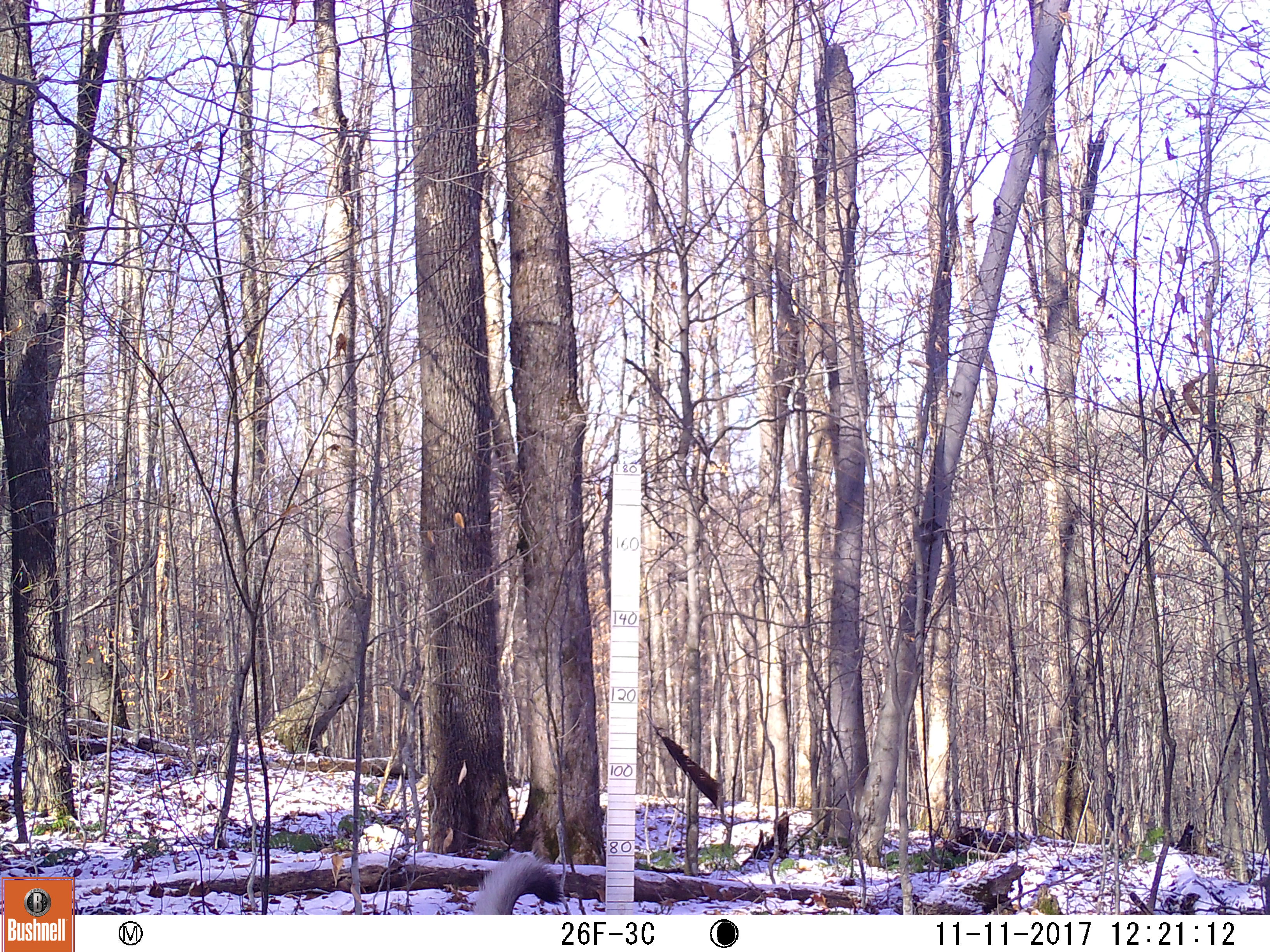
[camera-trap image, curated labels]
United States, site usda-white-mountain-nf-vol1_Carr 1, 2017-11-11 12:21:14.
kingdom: Animalia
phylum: Chordata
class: Mammalia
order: Carnivora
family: Canidae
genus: Canis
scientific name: Canis familiaris familiaris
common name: domestic dog